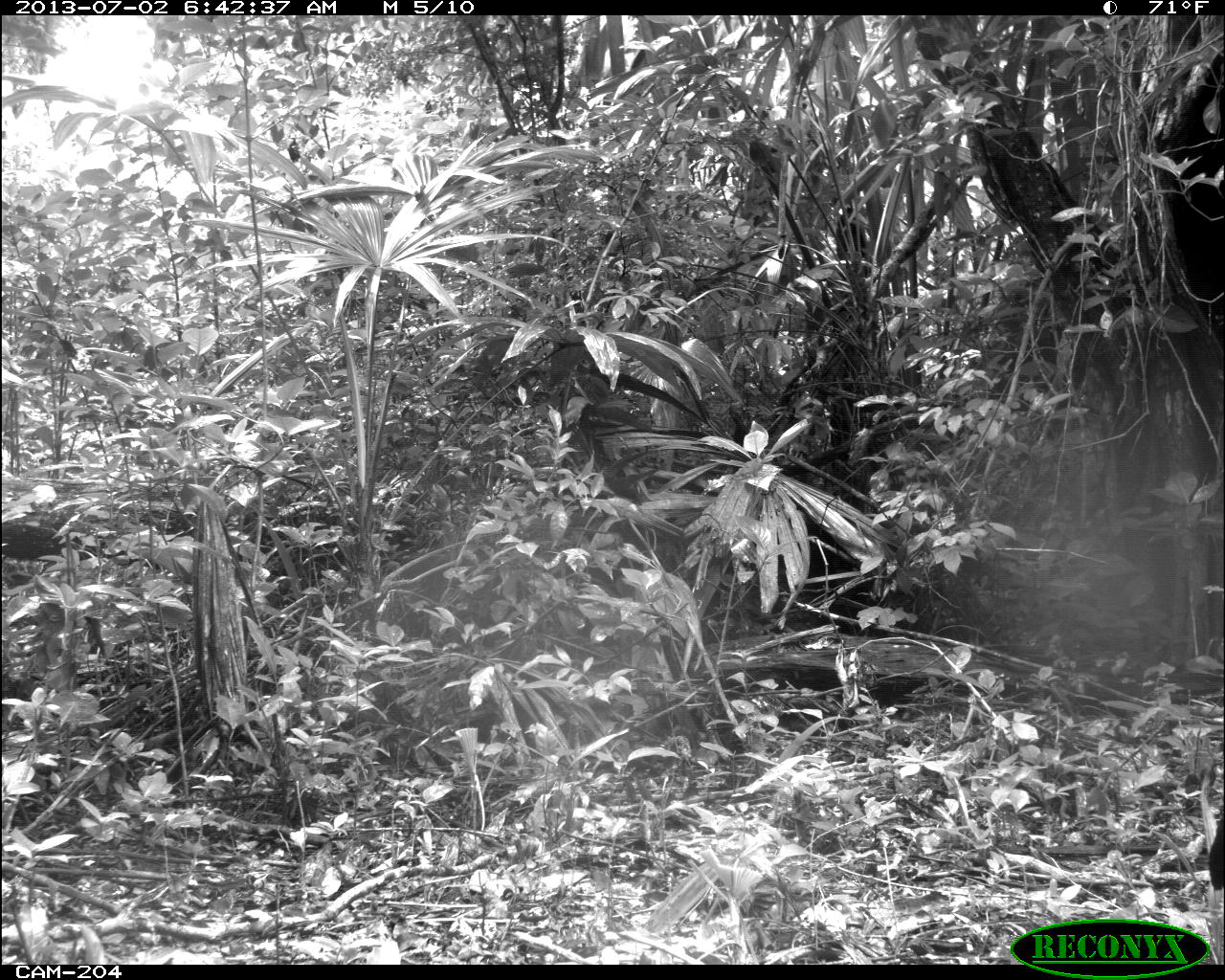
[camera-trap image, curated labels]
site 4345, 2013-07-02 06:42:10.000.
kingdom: Animalia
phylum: Chordata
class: Aves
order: Galliformes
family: Cracidae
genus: Crax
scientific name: Crax rubra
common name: great curassow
Crax rubra (great curassow), count 2, sex female.